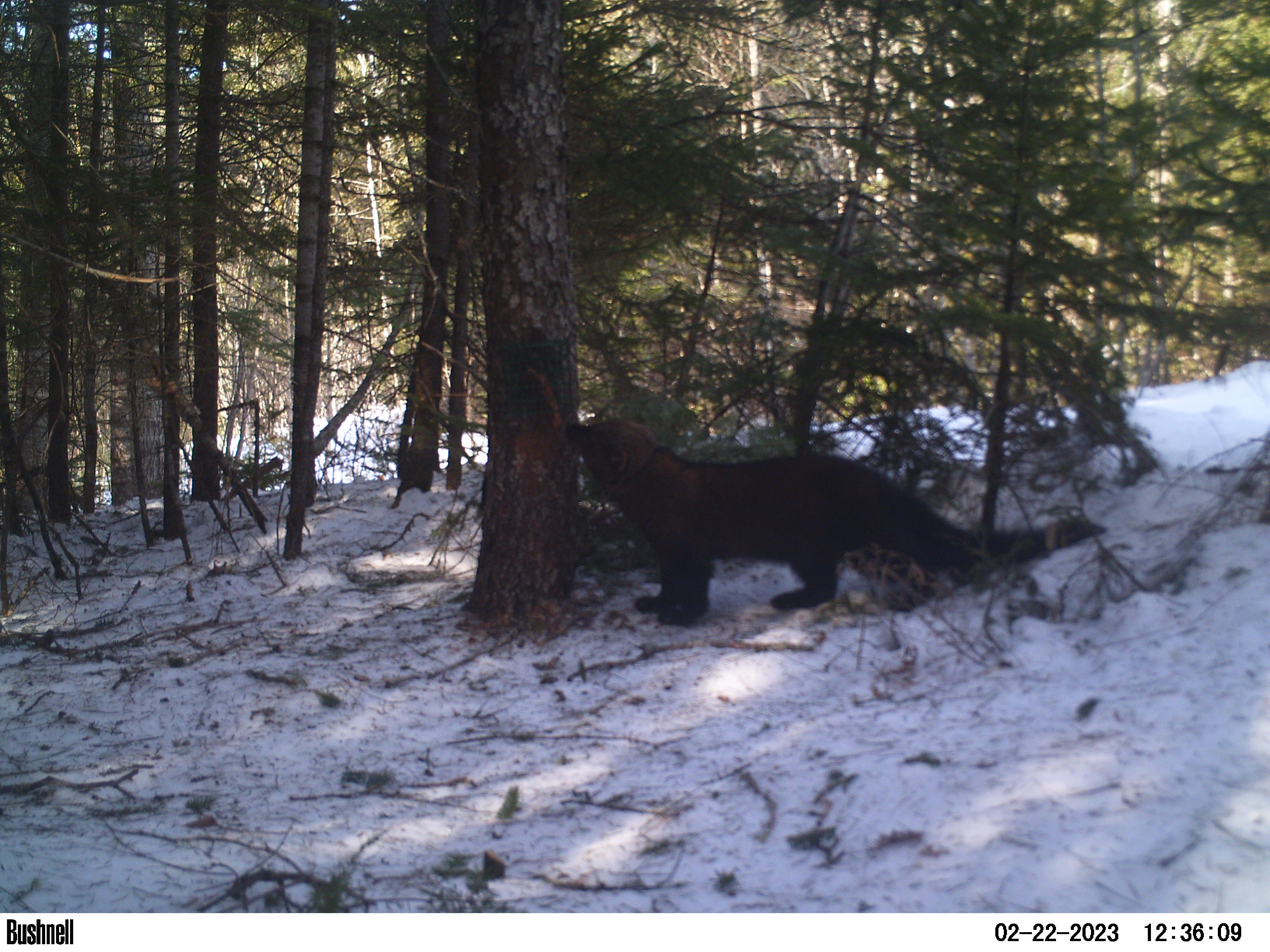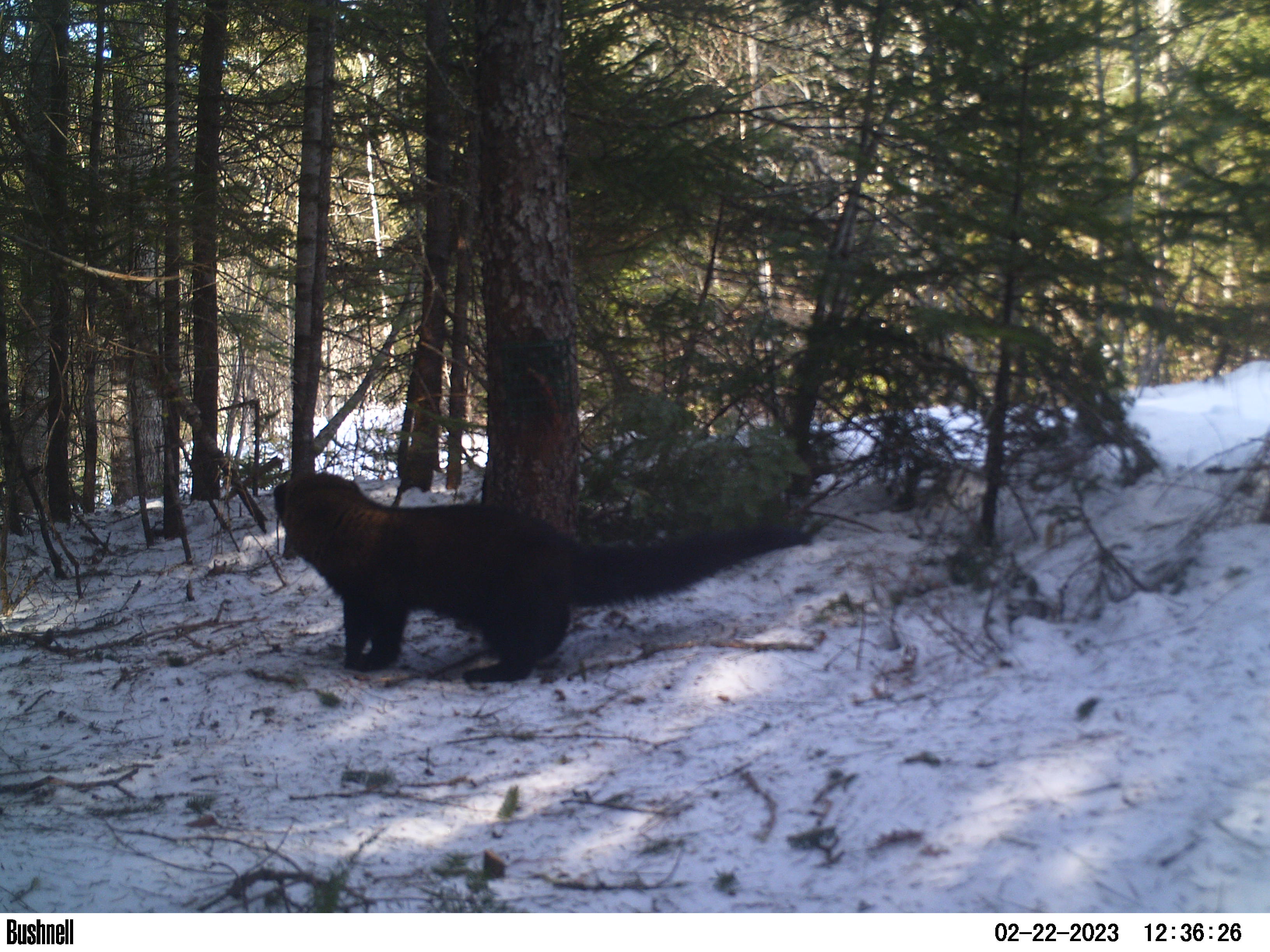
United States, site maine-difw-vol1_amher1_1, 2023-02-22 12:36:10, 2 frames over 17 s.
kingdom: Animalia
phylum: Chordata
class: Mammalia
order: Carnivora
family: Mustelidae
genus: Pekania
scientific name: Pekania pennanti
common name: fisher